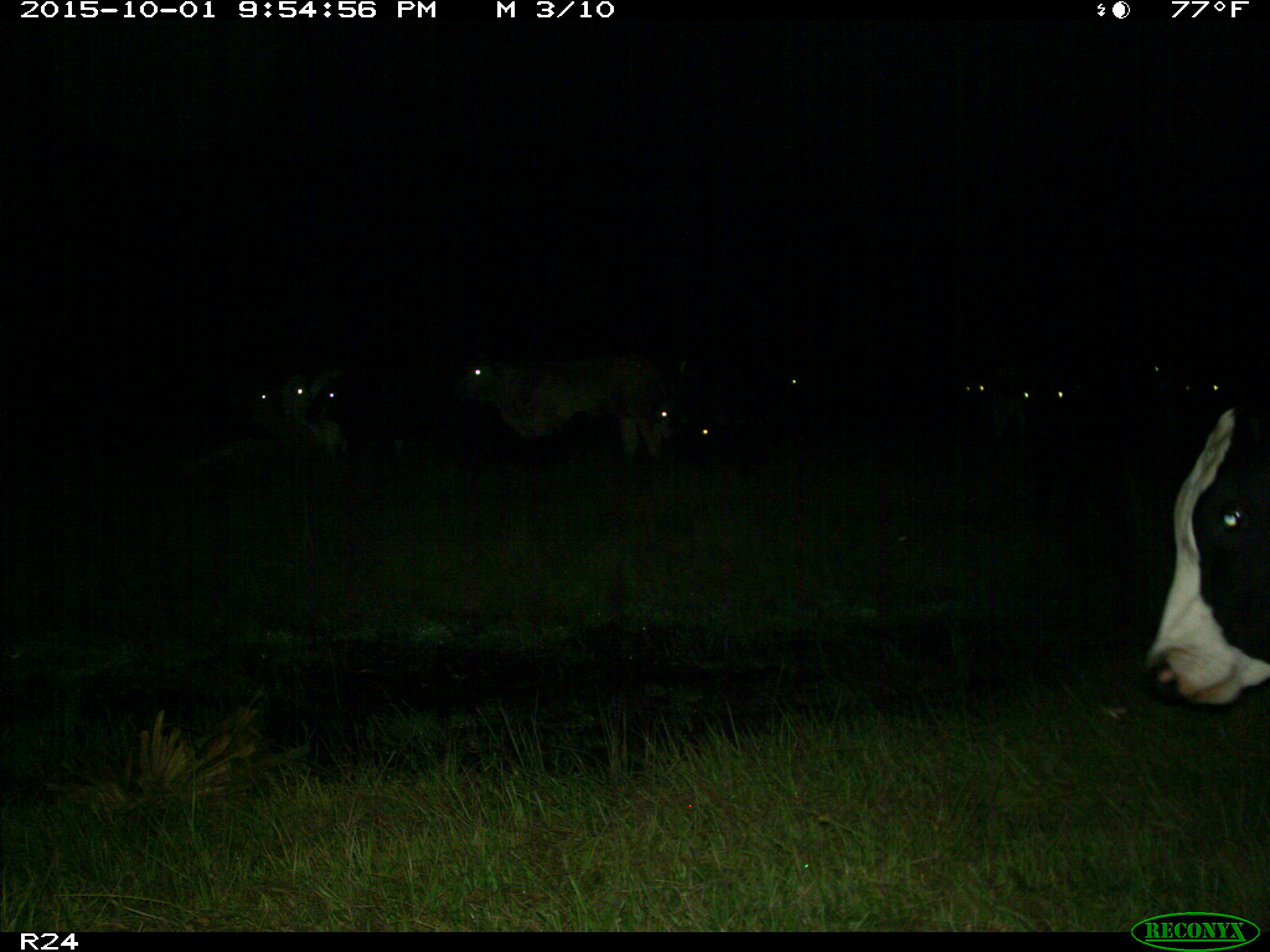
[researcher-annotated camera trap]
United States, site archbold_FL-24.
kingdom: Animalia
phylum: Chordata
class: Mammalia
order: Artiodactyla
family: Bovidae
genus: Bos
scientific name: Bos taurus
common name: domestic cow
Bos taurus (domestic cow).